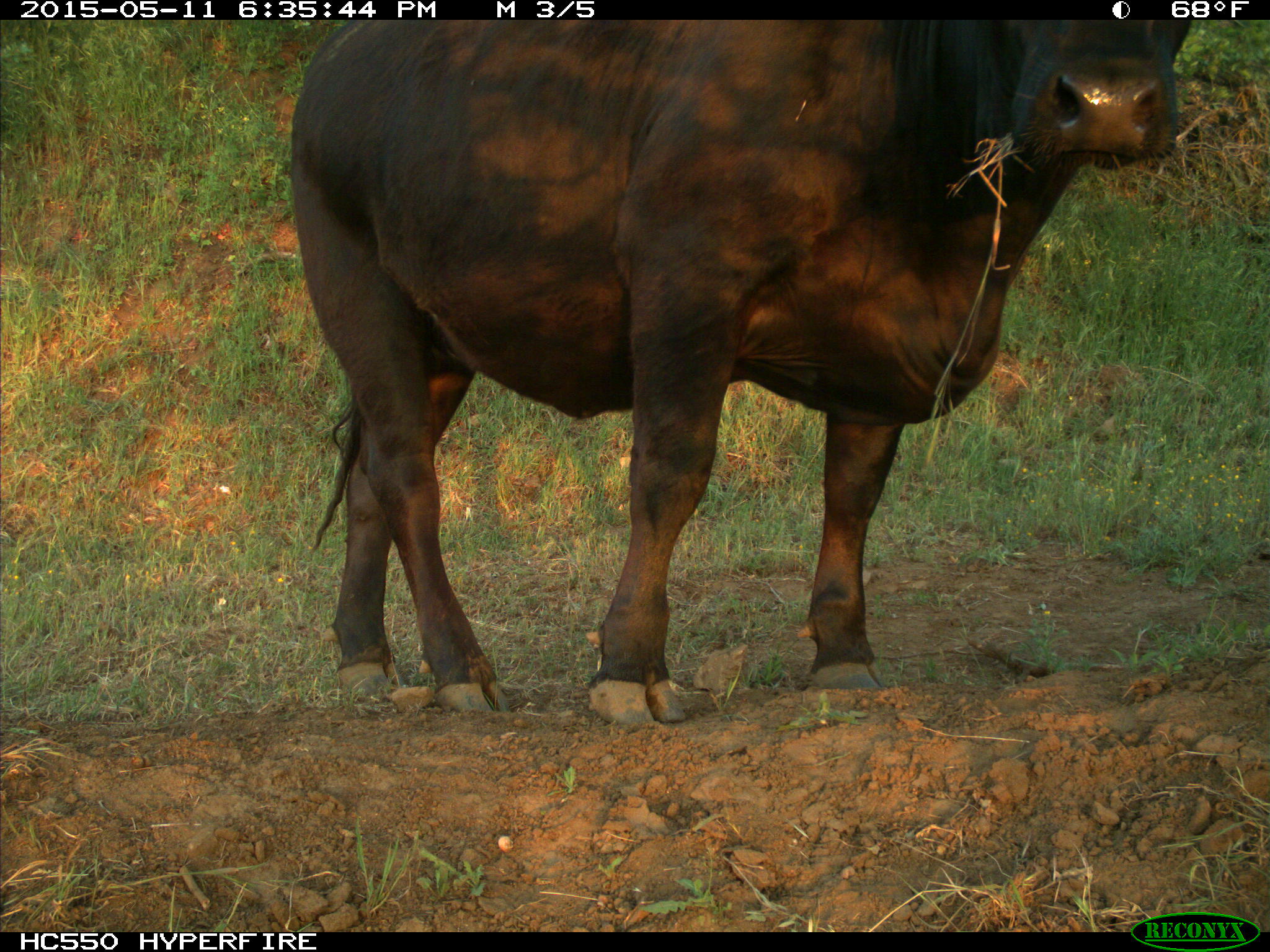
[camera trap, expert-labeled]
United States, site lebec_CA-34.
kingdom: Animalia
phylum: Chordata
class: Mammalia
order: Artiodactyla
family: Bovidae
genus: Bos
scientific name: Bos taurus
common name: domestic cow